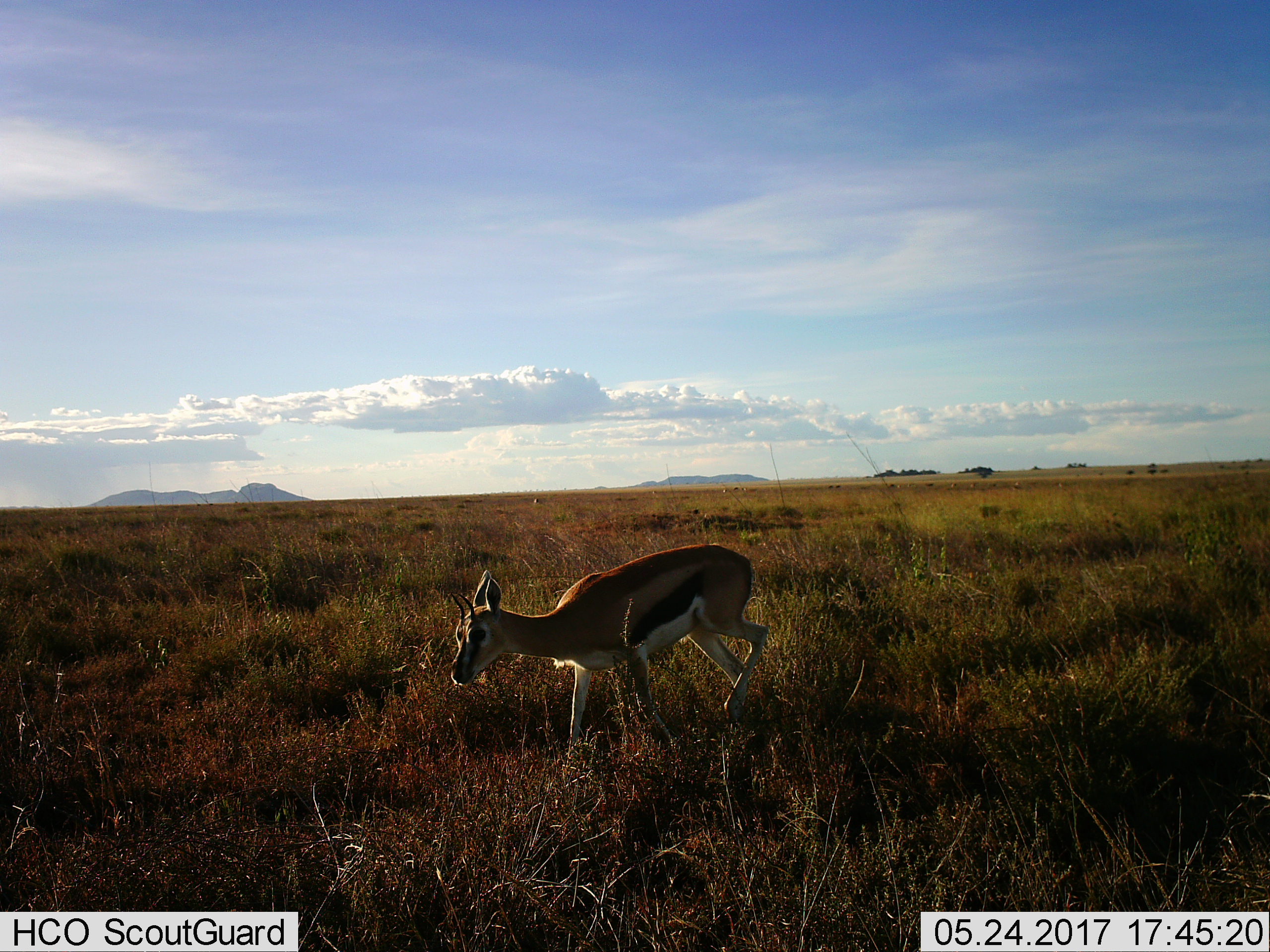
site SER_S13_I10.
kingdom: Animalia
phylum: Chordata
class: Mammalia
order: Artiodactyla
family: Bovidae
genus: Eudorcas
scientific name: Eudorcas thomsonii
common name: thomson's gazelle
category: gazellethomsons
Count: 1.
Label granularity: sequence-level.